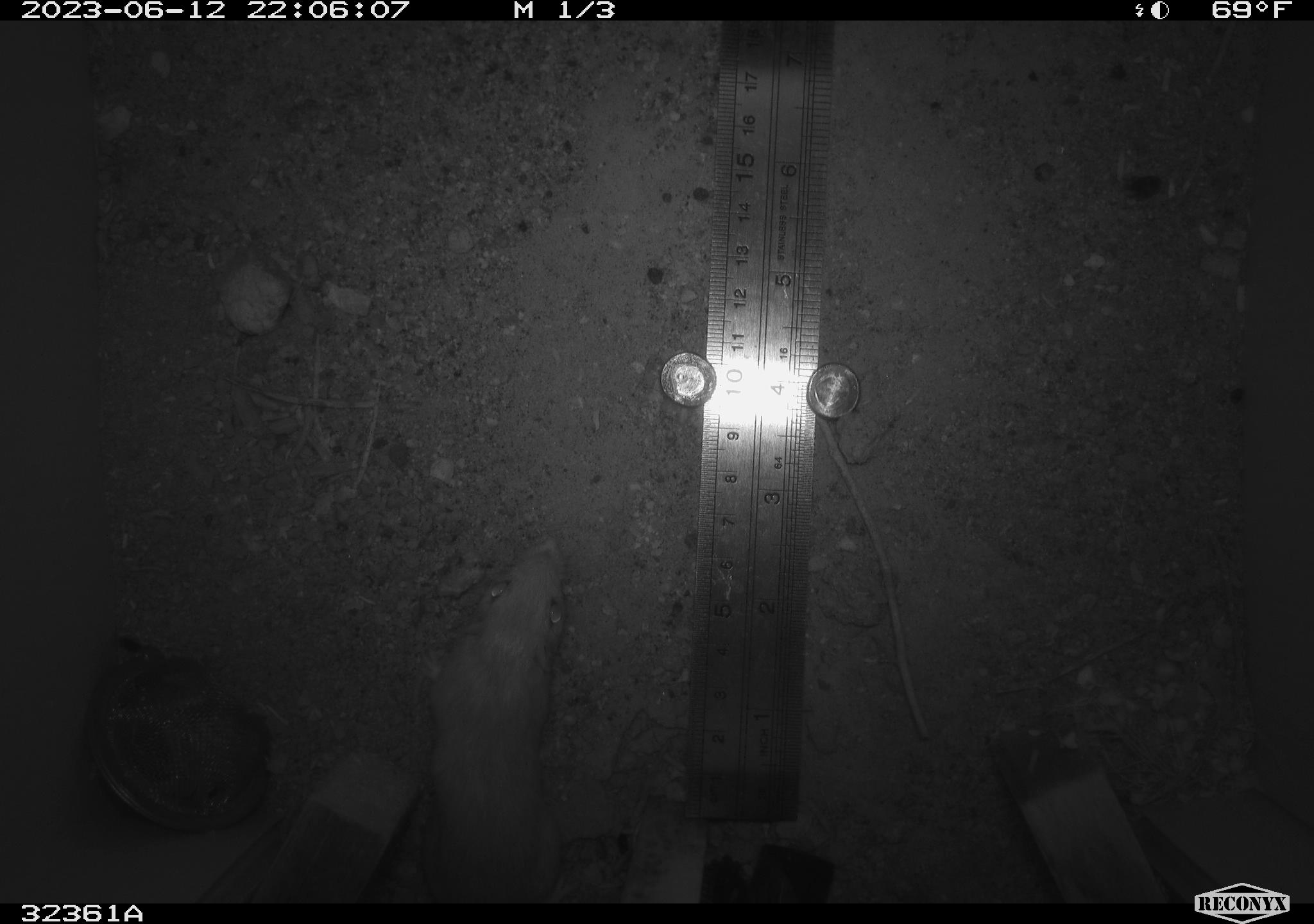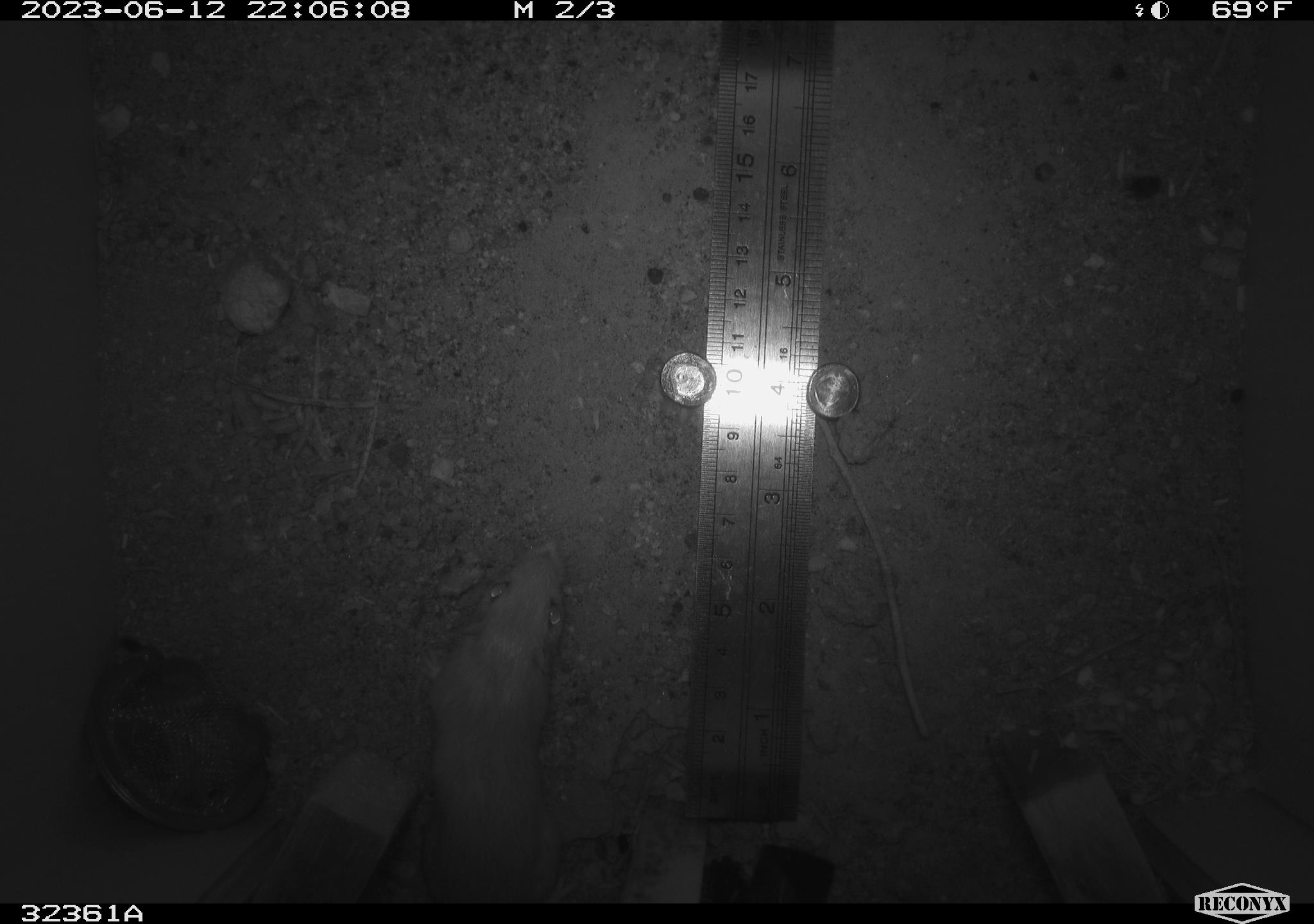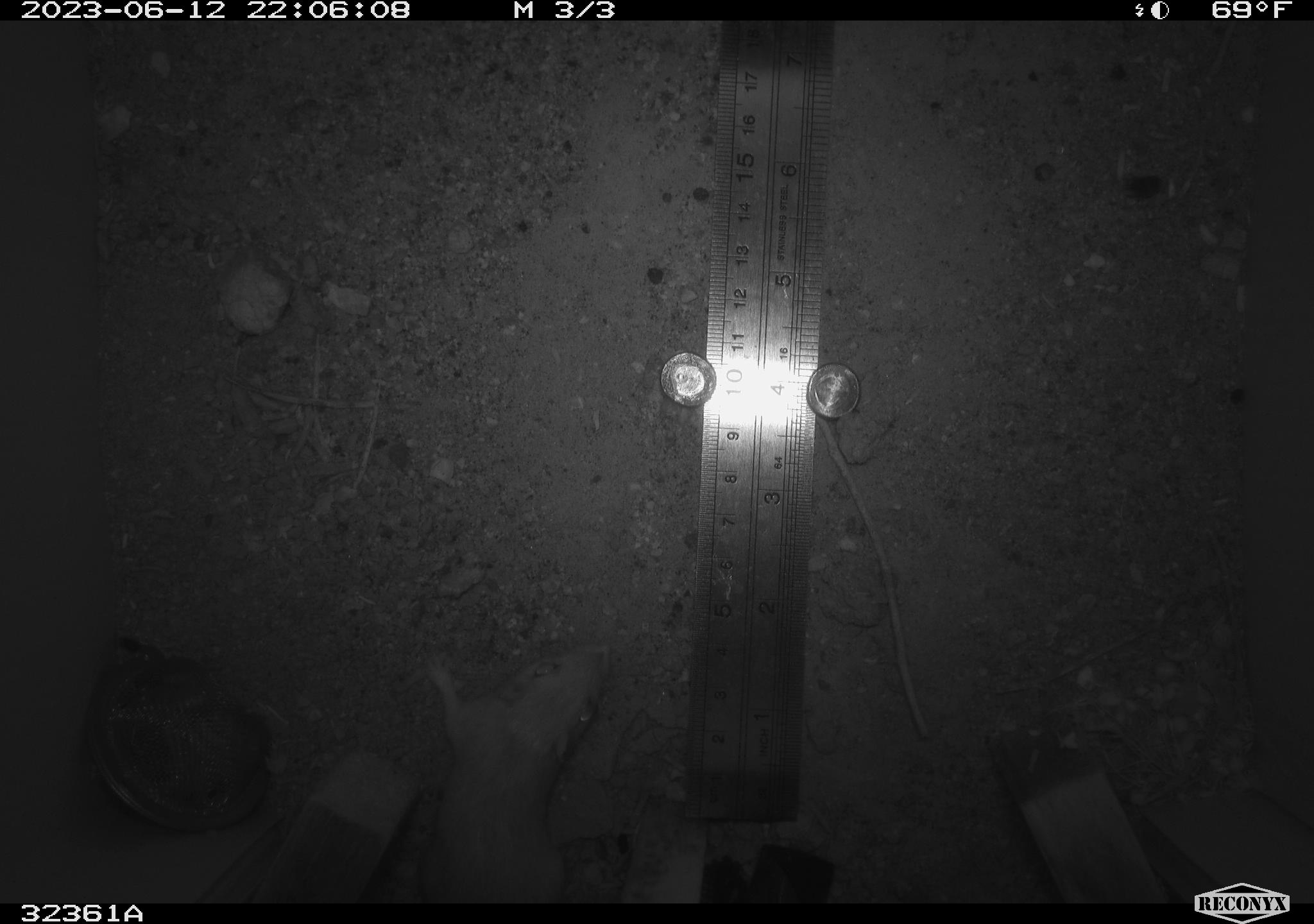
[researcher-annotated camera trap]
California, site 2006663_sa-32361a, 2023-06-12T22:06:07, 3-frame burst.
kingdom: Animalia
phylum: Chordata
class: Mammalia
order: Rodentia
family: Heteromyidae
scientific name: Heteromyidae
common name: kangaroo rats and pocket mice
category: heteromyidae family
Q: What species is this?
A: Heteromyidae family (kangaroo rats and pocket mice) (Heteromyidae).